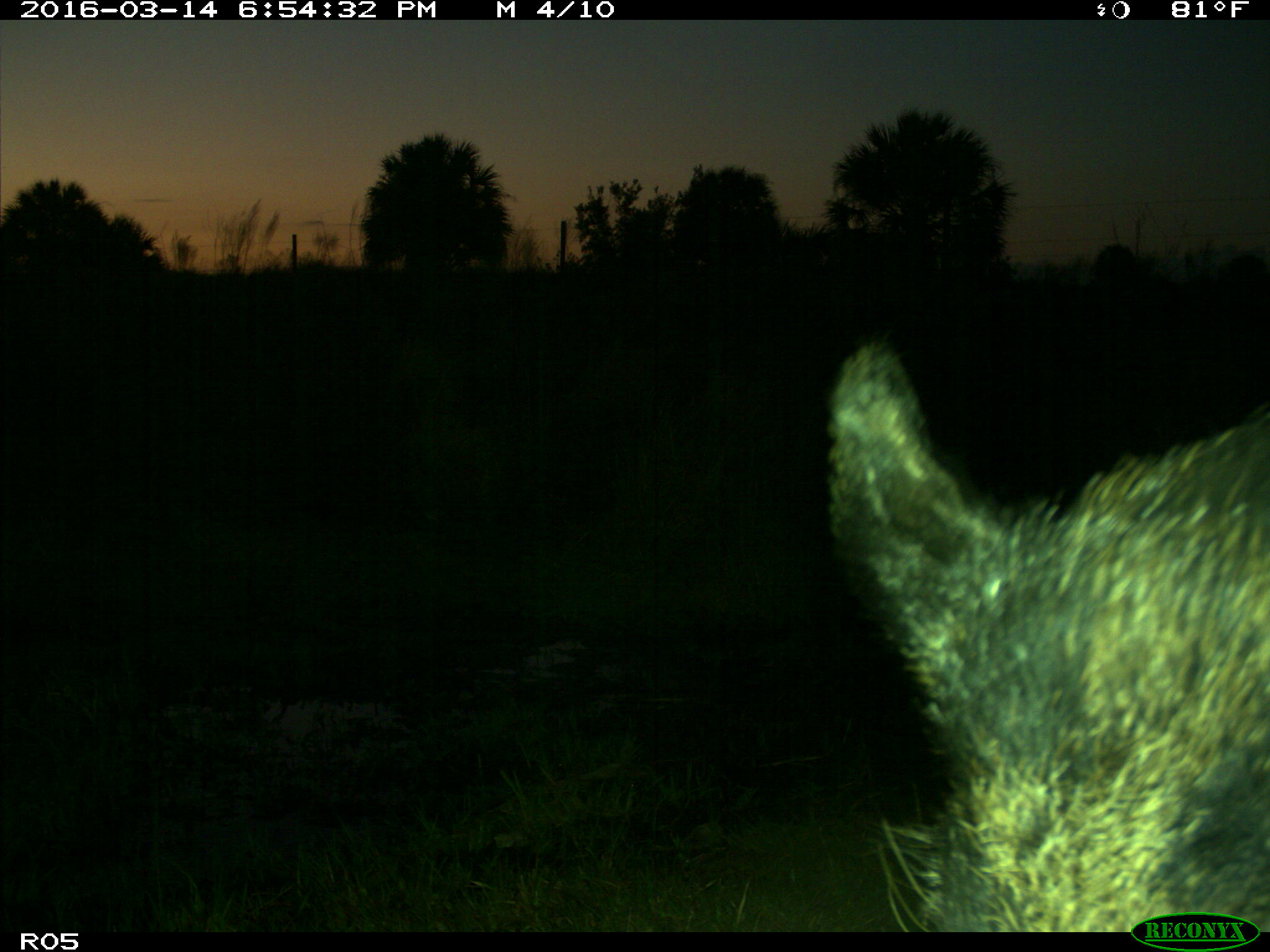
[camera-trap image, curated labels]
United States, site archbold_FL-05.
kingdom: Animalia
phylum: Chordata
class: Mammalia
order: Artiodactyla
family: Suidae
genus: Sus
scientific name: Sus scrofa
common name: wild boar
Sus scrofa (wild boar).